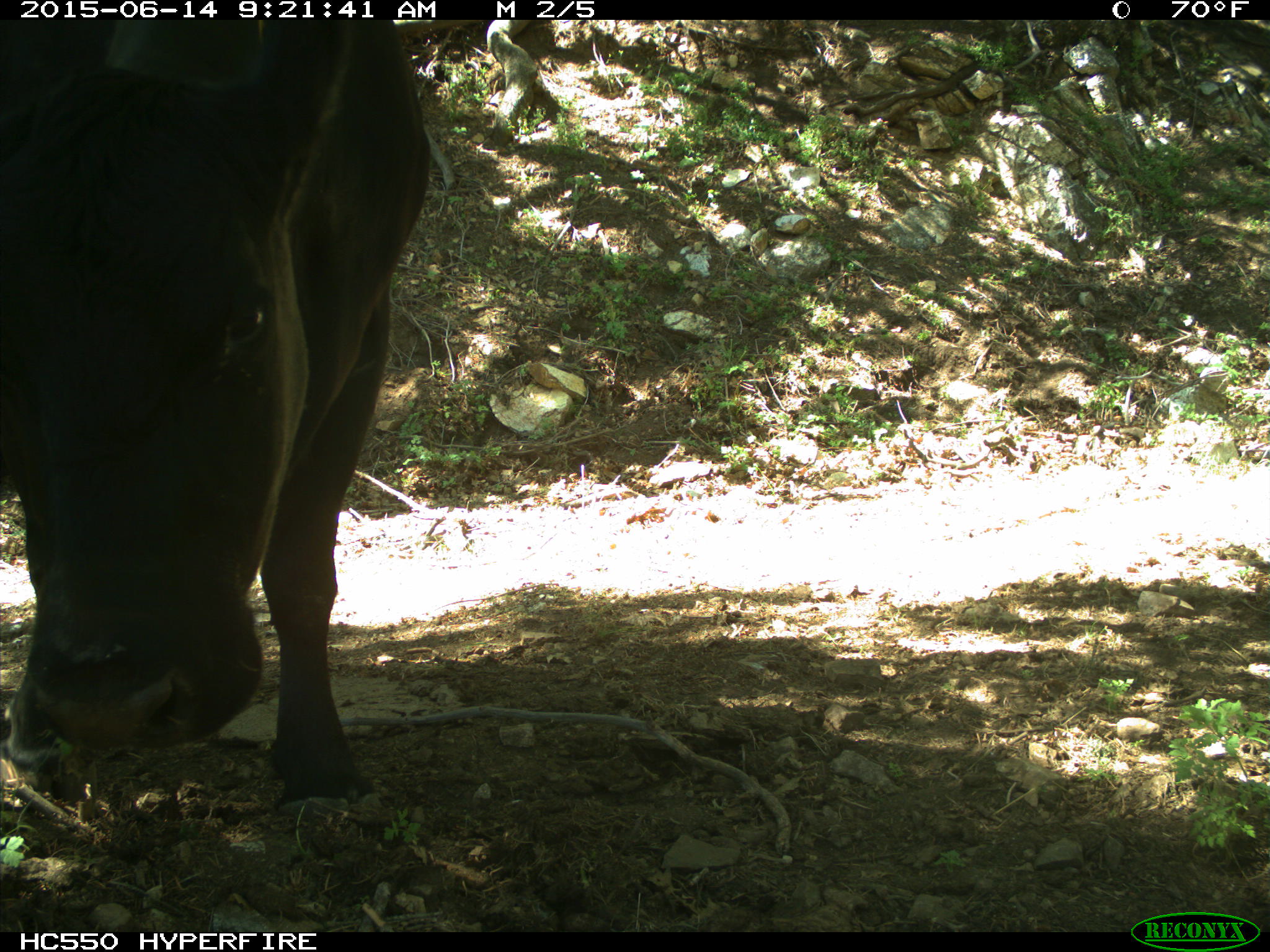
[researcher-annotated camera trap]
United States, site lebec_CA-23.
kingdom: Animalia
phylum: Chordata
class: Mammalia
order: Artiodactyla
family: Bovidae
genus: Bos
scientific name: Bos taurus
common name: domestic cow